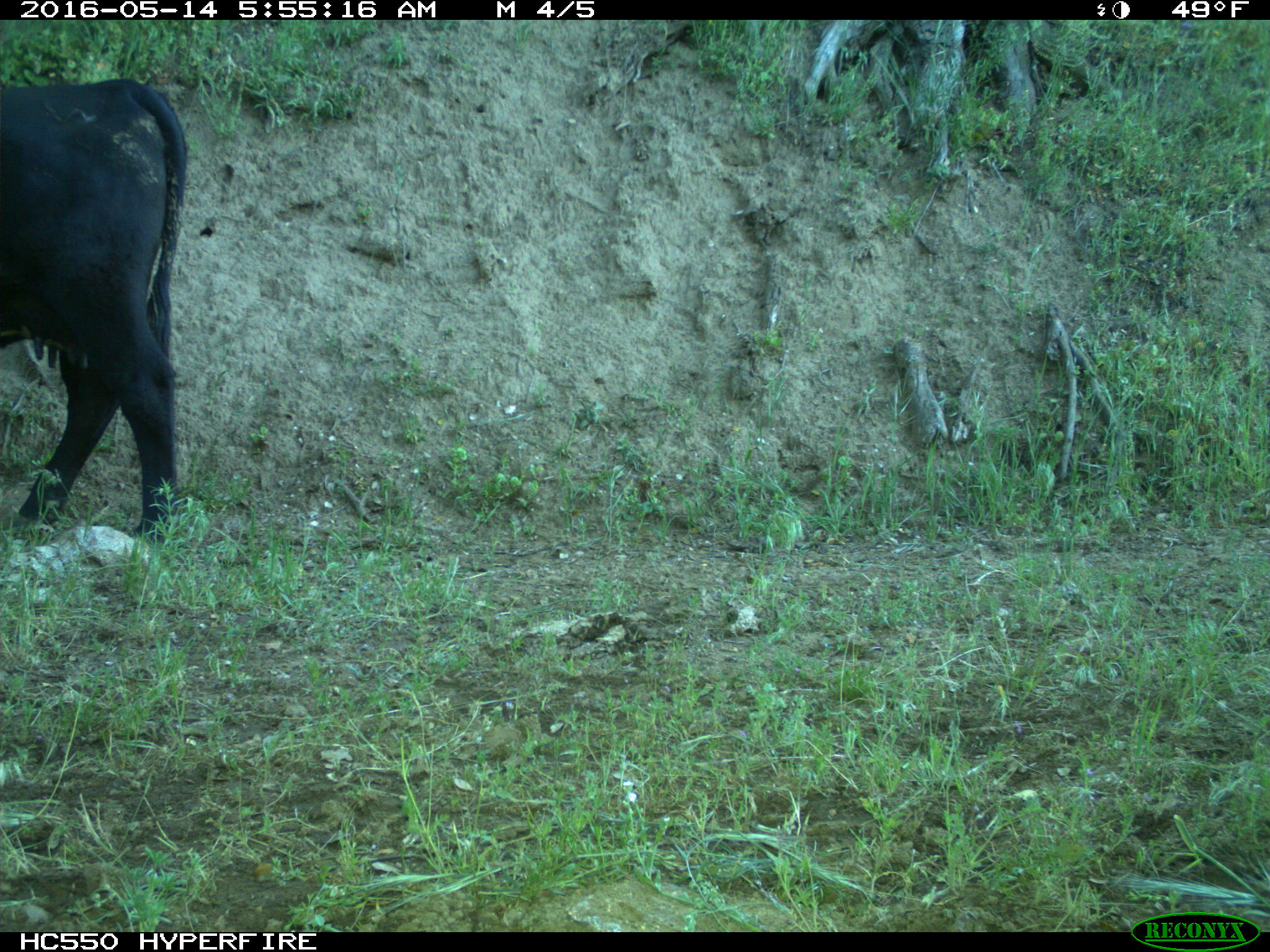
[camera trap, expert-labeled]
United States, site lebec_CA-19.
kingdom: Animalia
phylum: Chordata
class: Mammalia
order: Artiodactyla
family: Bovidae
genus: Bos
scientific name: Bos taurus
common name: domestic cow